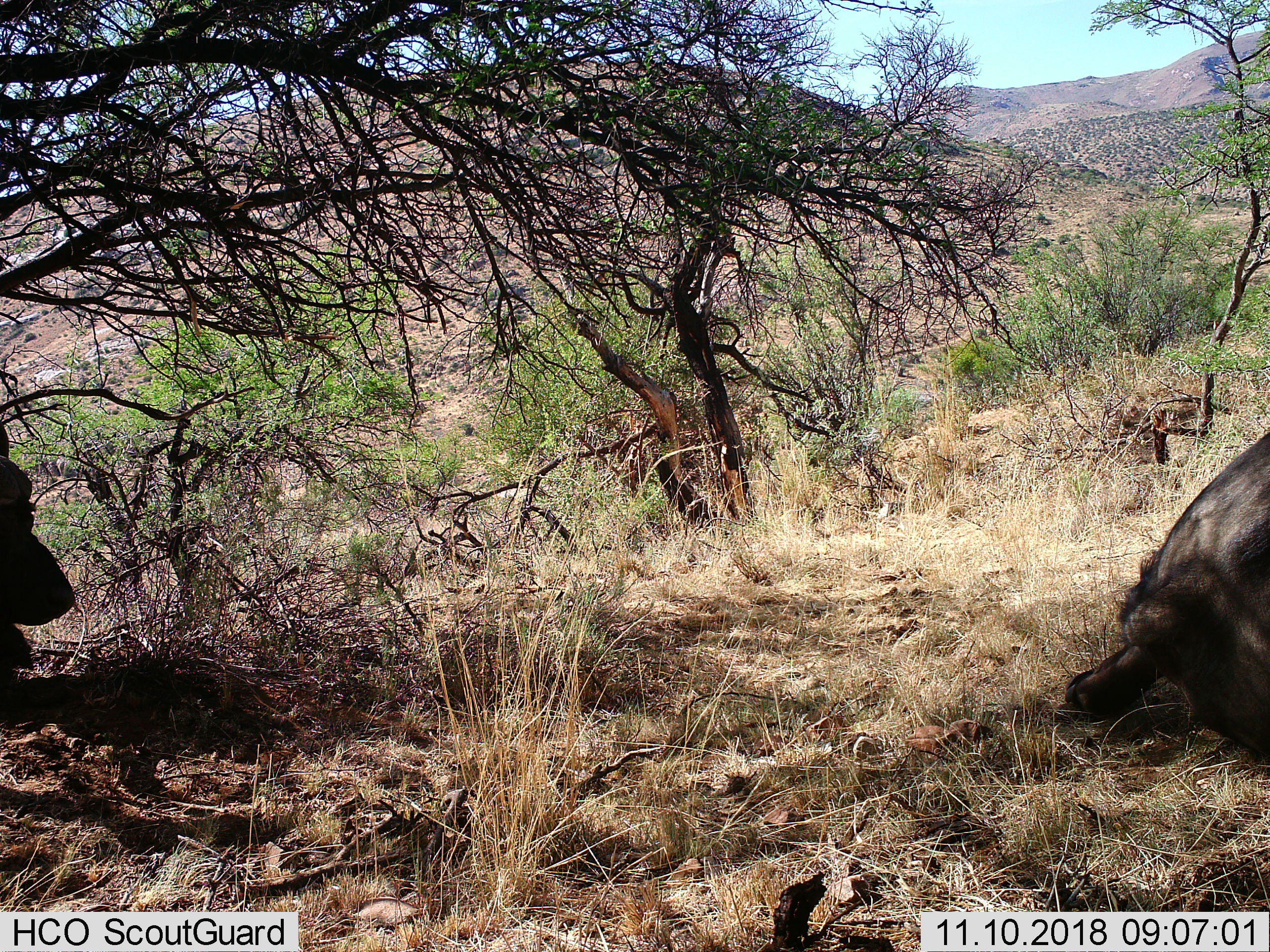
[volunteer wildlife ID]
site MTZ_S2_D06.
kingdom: Animalia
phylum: Chordata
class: Mammalia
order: Artiodactyla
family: Bovidae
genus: Syncerus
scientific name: Syncerus caffer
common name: african buffalo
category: buffalo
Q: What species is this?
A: Buffalo (african buffalo) (Syncerus caffer).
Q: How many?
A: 2.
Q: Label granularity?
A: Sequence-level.